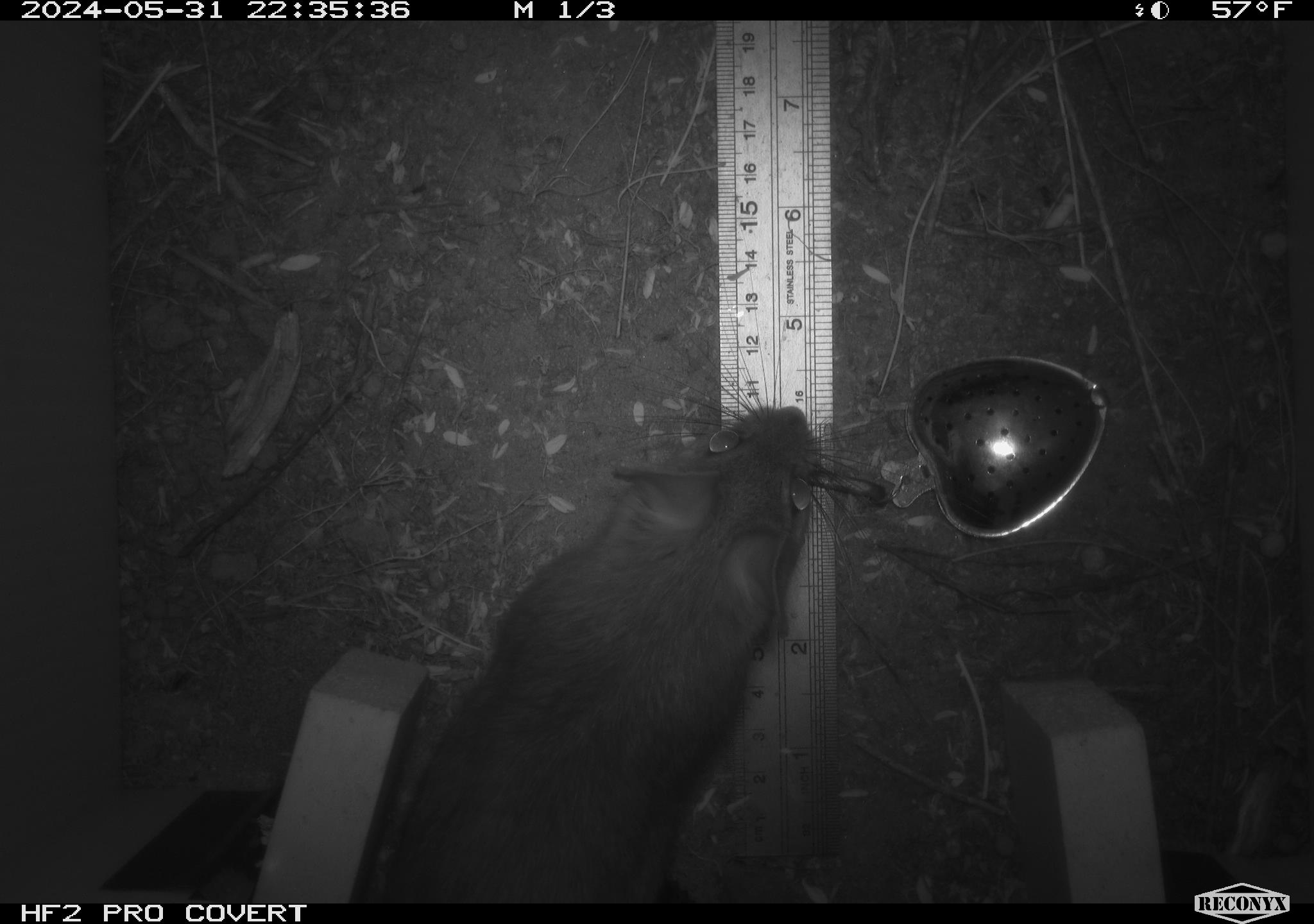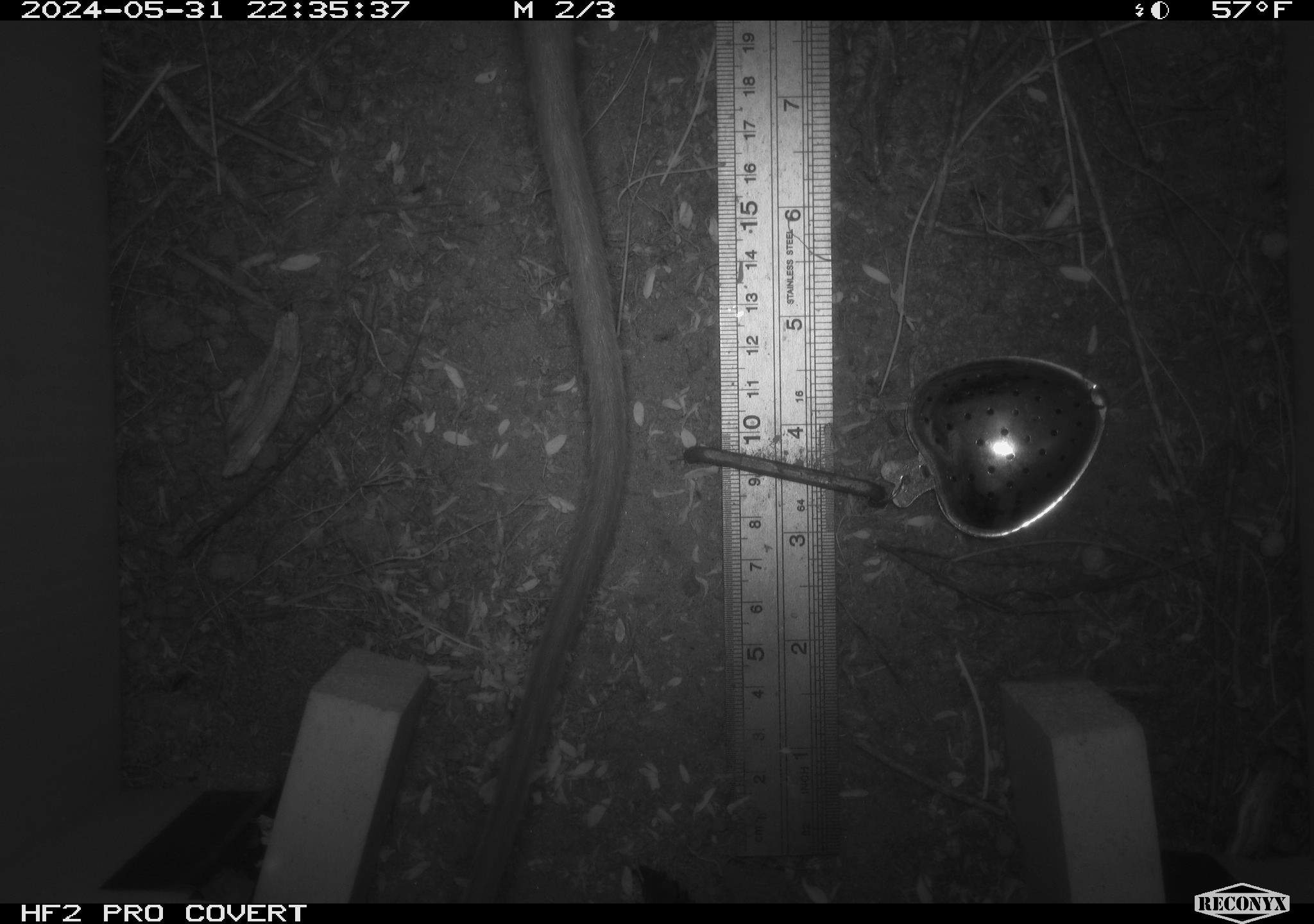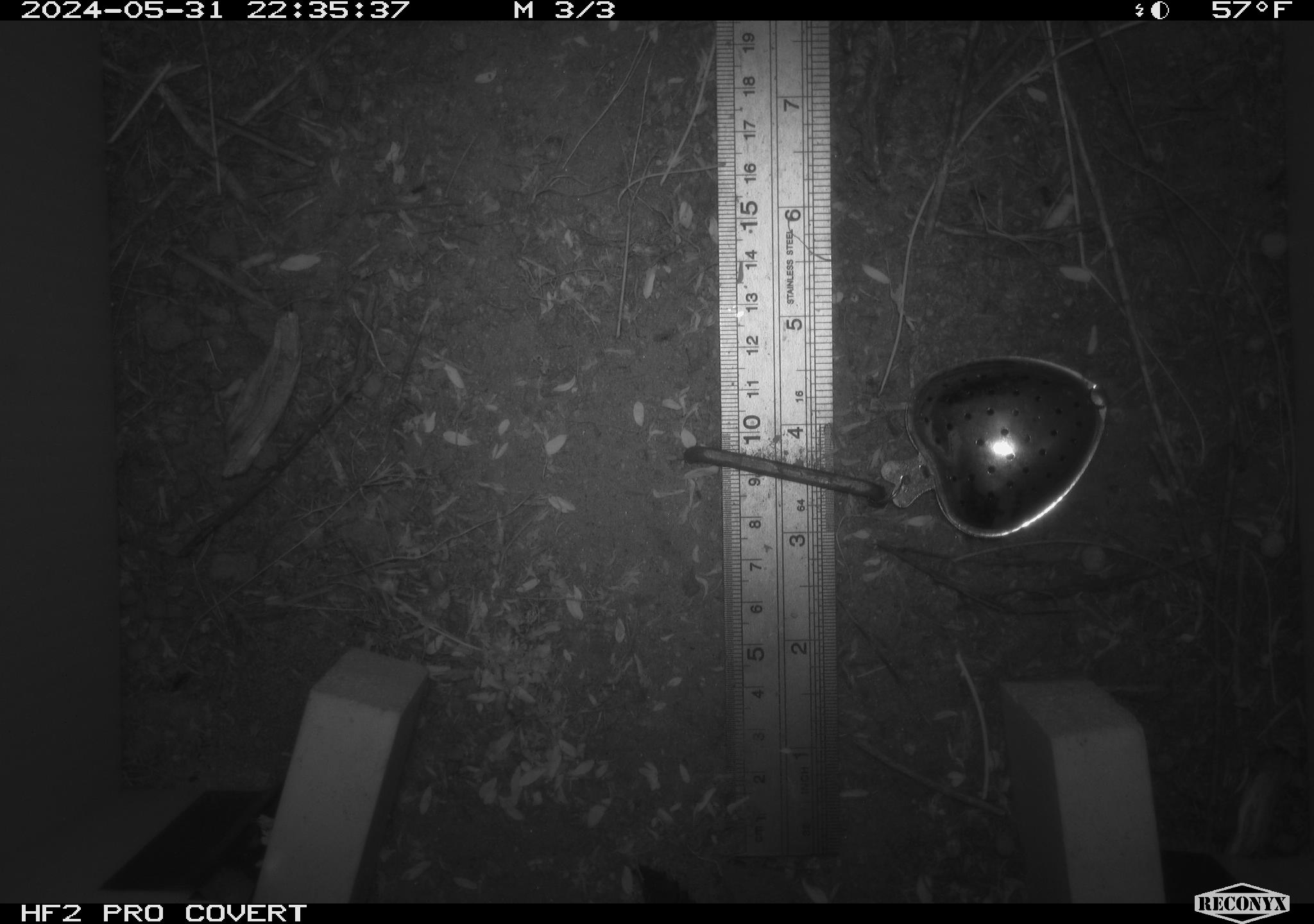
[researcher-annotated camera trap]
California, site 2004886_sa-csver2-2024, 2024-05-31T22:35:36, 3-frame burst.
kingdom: Animalia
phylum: Chordata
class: Mammalia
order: Rodentia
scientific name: Rodentia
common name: rodent